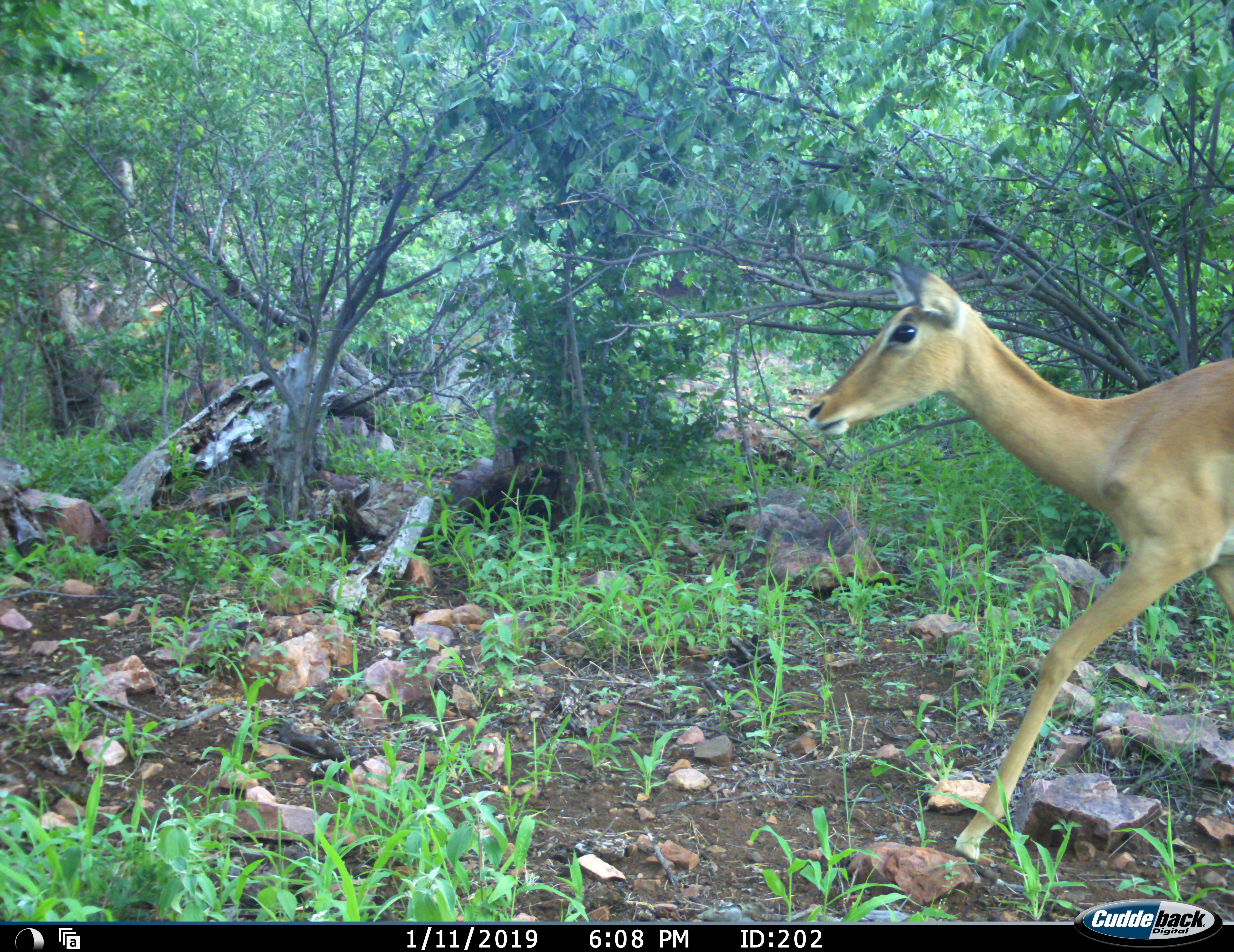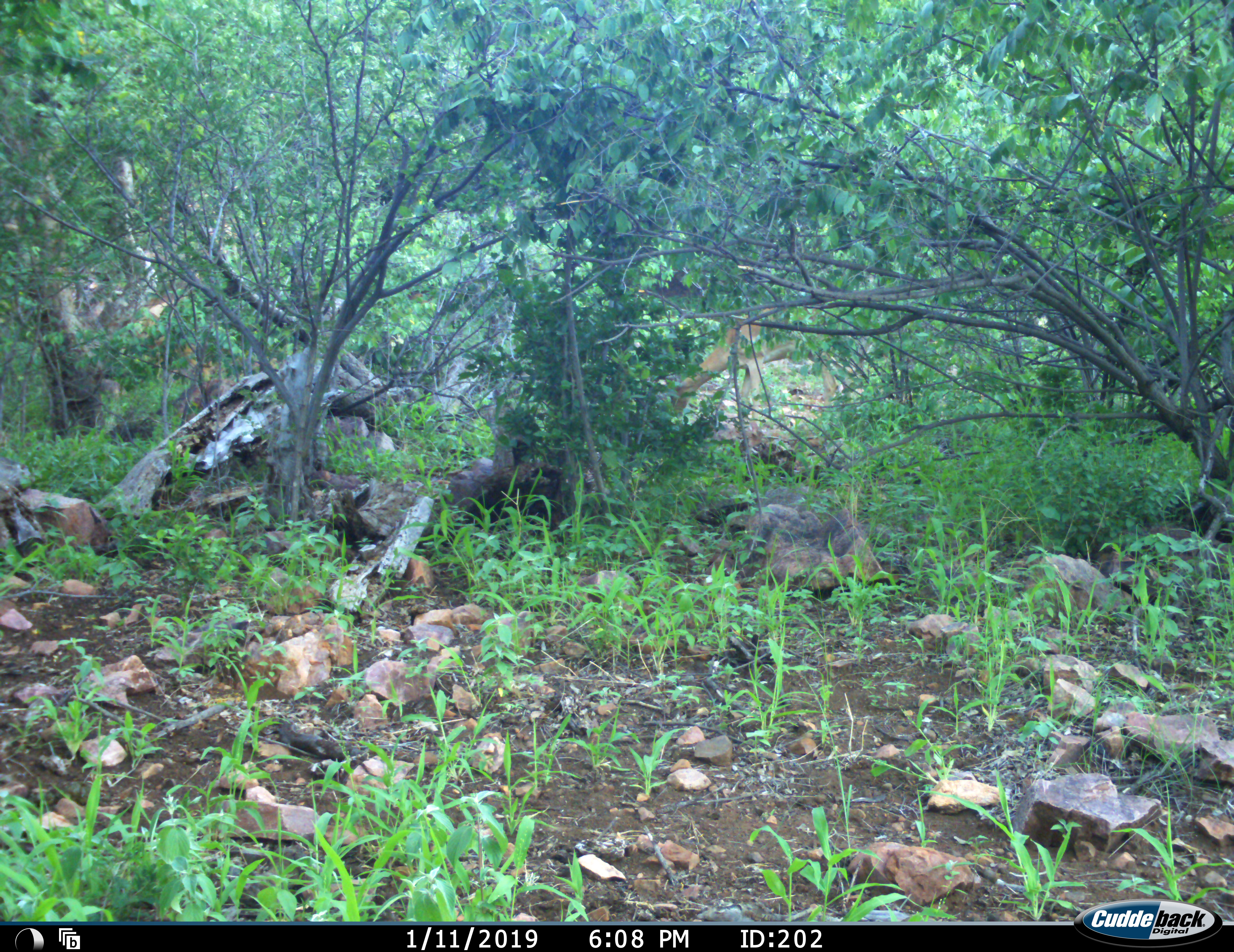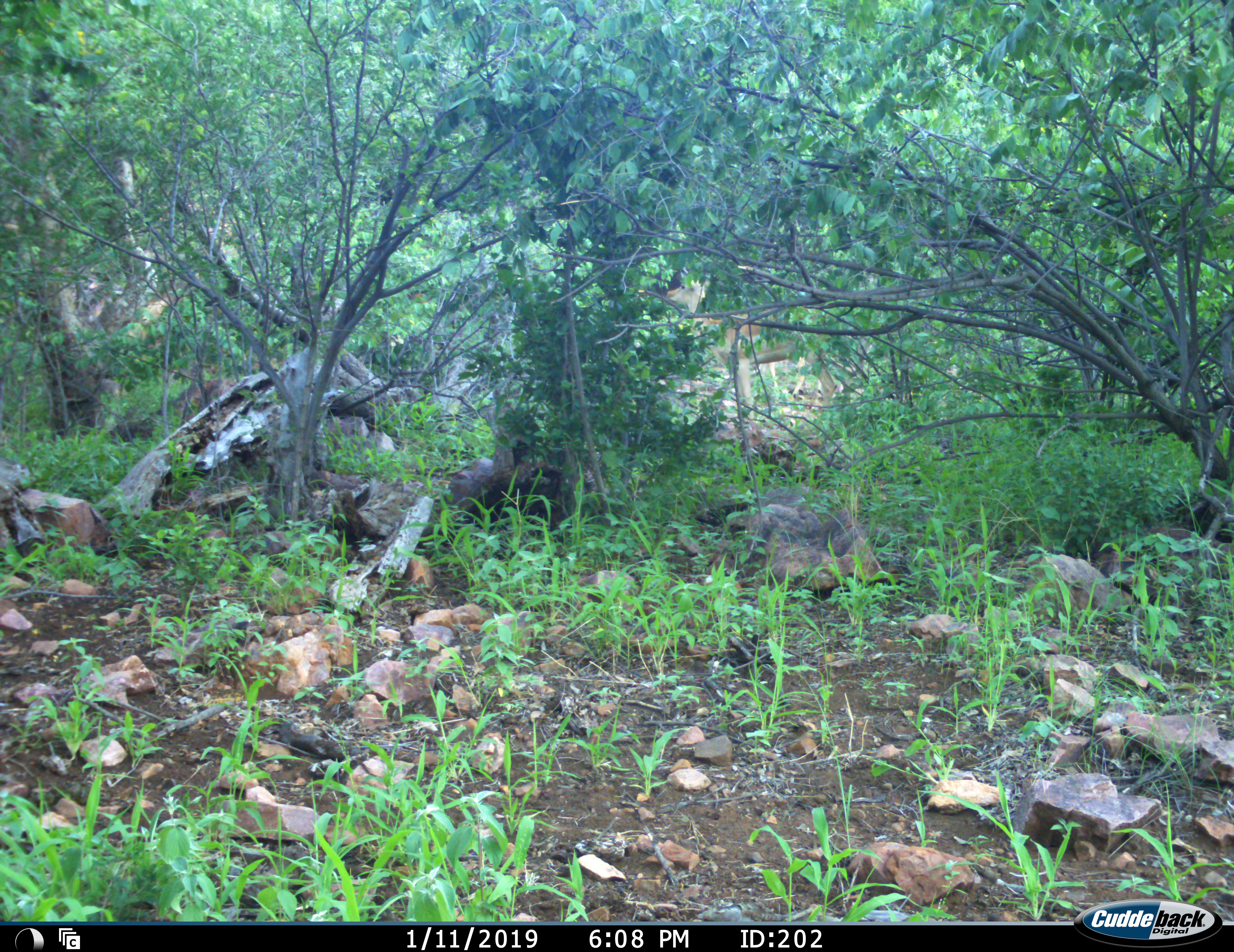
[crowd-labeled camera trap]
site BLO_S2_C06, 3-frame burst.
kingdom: Animalia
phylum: Chordata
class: Mammalia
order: Artiodactyla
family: Bovidae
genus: Aepyceros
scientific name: Aepyceros melampus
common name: impala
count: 1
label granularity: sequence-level